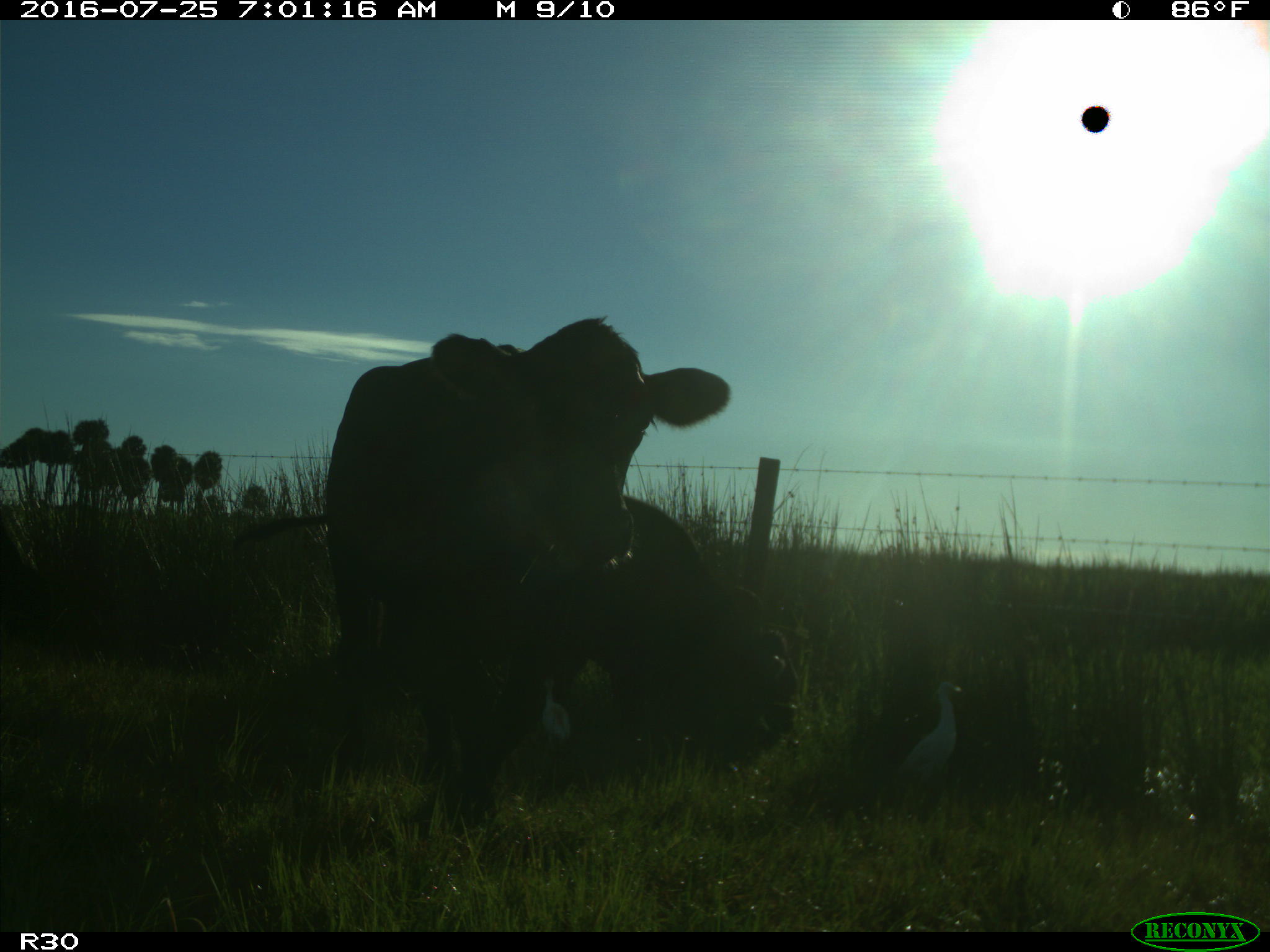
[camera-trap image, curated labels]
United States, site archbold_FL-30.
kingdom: Animalia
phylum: Chordata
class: Mammalia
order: Artiodactyla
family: Bovidae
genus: Bos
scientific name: Bos taurus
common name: domestic cow